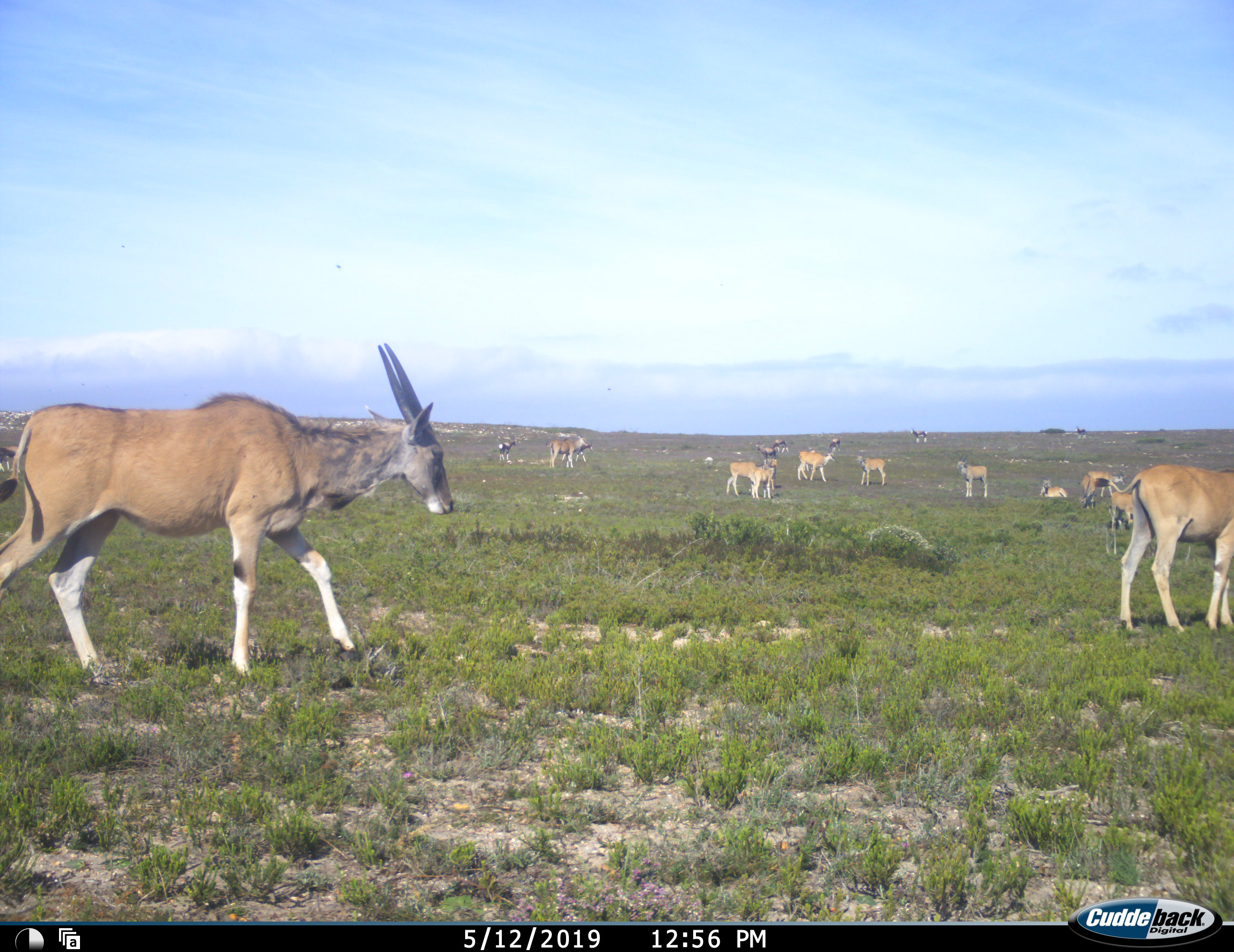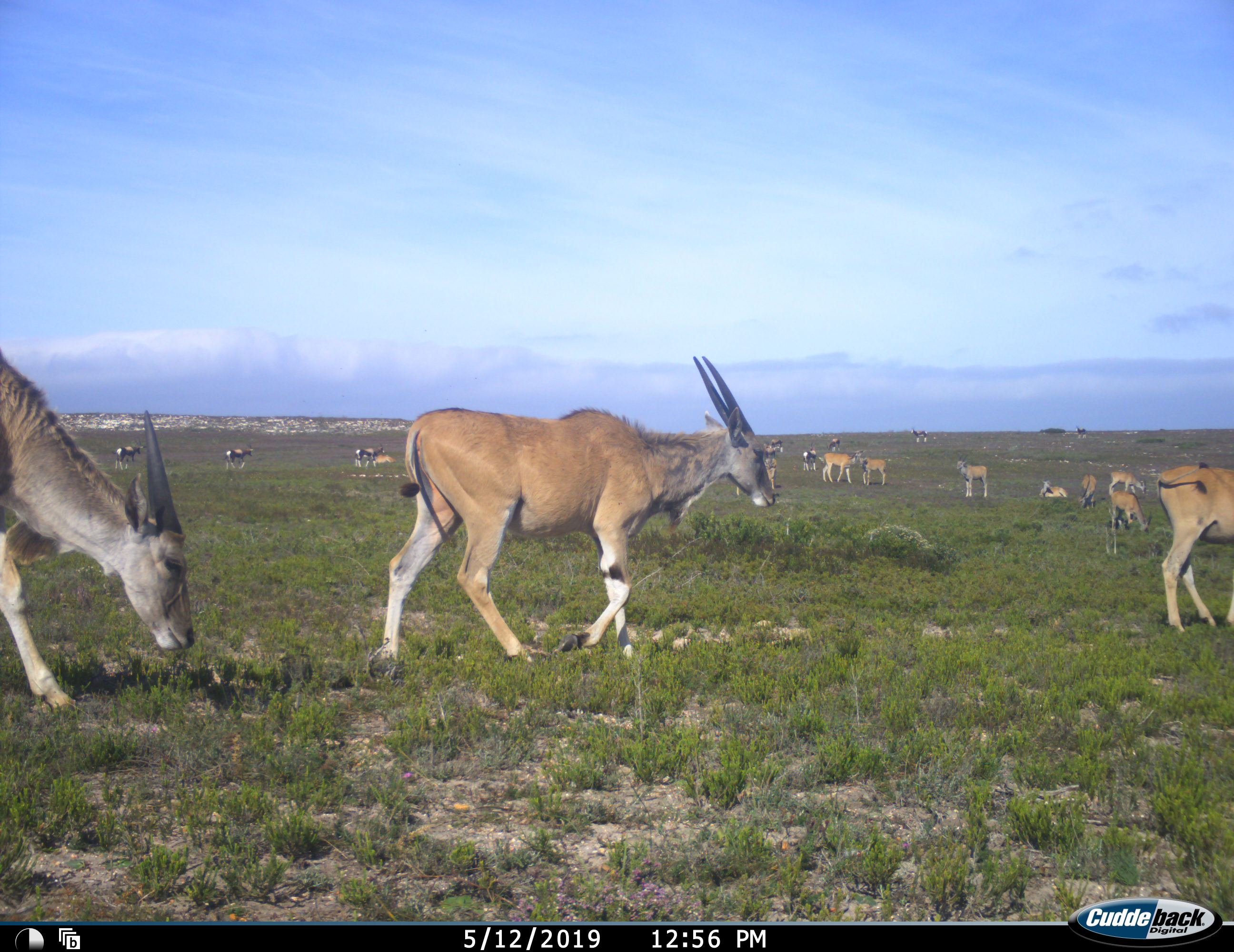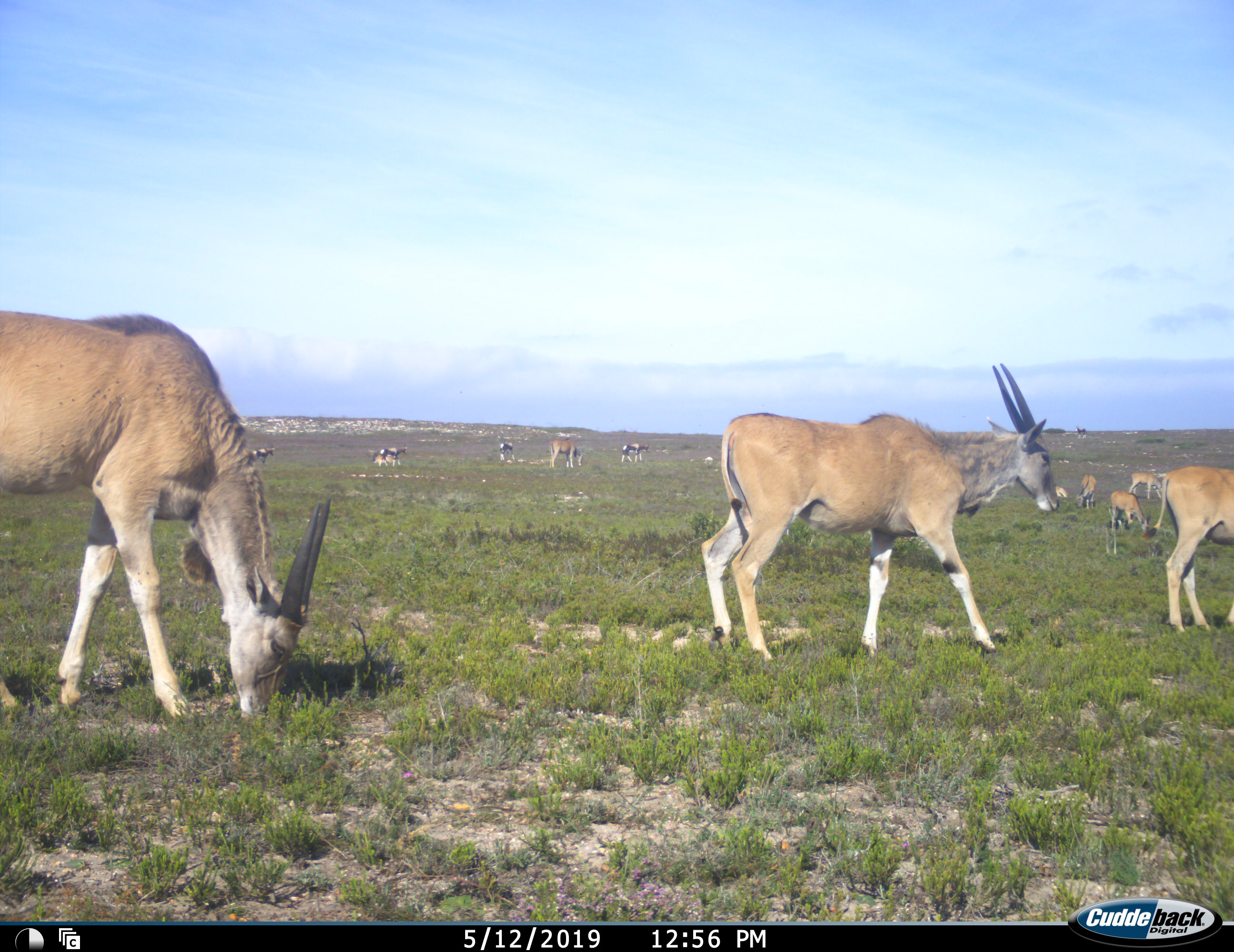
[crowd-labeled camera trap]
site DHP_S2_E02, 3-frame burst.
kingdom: Animalia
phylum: Chordata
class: Mammalia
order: Artiodactyla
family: Bovidae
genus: Tragelaphus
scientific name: Tragelaphus oryx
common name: eland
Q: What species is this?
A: Eland (Tragelaphus oryx).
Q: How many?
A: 11-50.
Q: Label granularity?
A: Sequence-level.